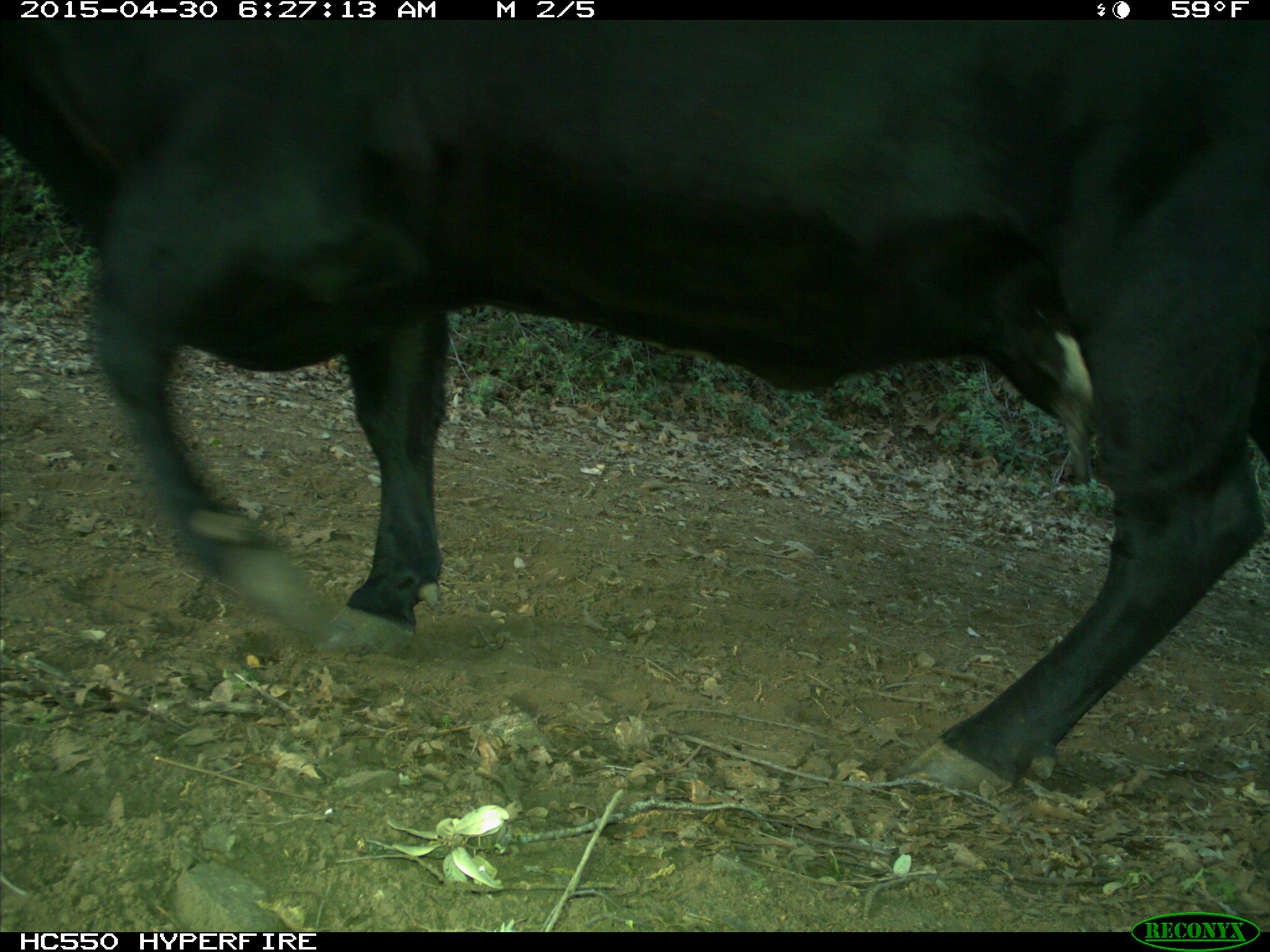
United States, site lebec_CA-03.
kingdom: Animalia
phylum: Chordata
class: Mammalia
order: Artiodactyla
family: Bovidae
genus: Bos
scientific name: Bos taurus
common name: domestic cow